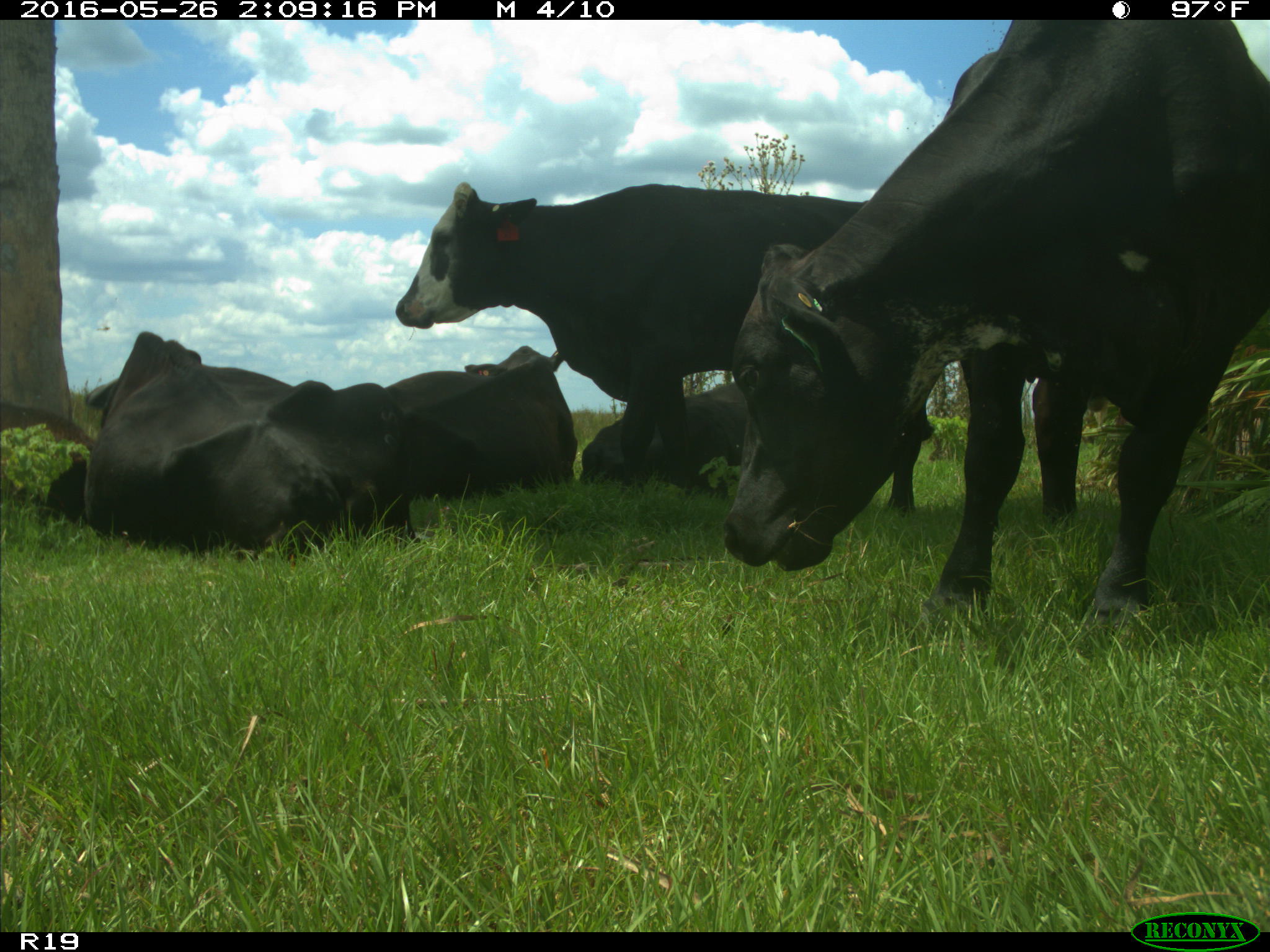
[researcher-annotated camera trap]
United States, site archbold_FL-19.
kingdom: Animalia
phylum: Chordata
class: Mammalia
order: Artiodactyla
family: Bovidae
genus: Bos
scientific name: Bos taurus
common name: domestic cow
Bos taurus (domestic cow).